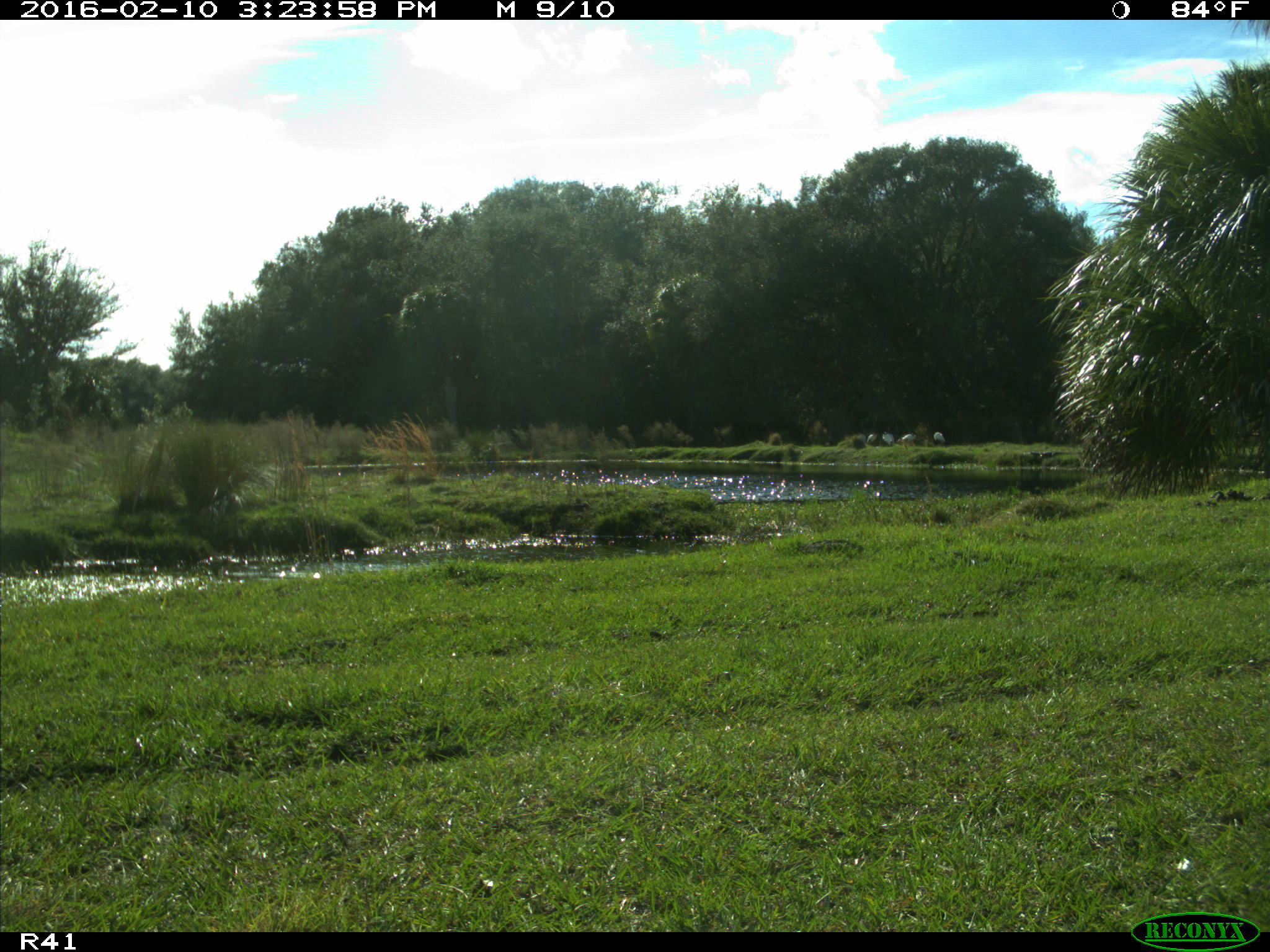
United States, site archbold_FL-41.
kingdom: Animalia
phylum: Chordata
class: Aves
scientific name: Aves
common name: birds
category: unidentified bird